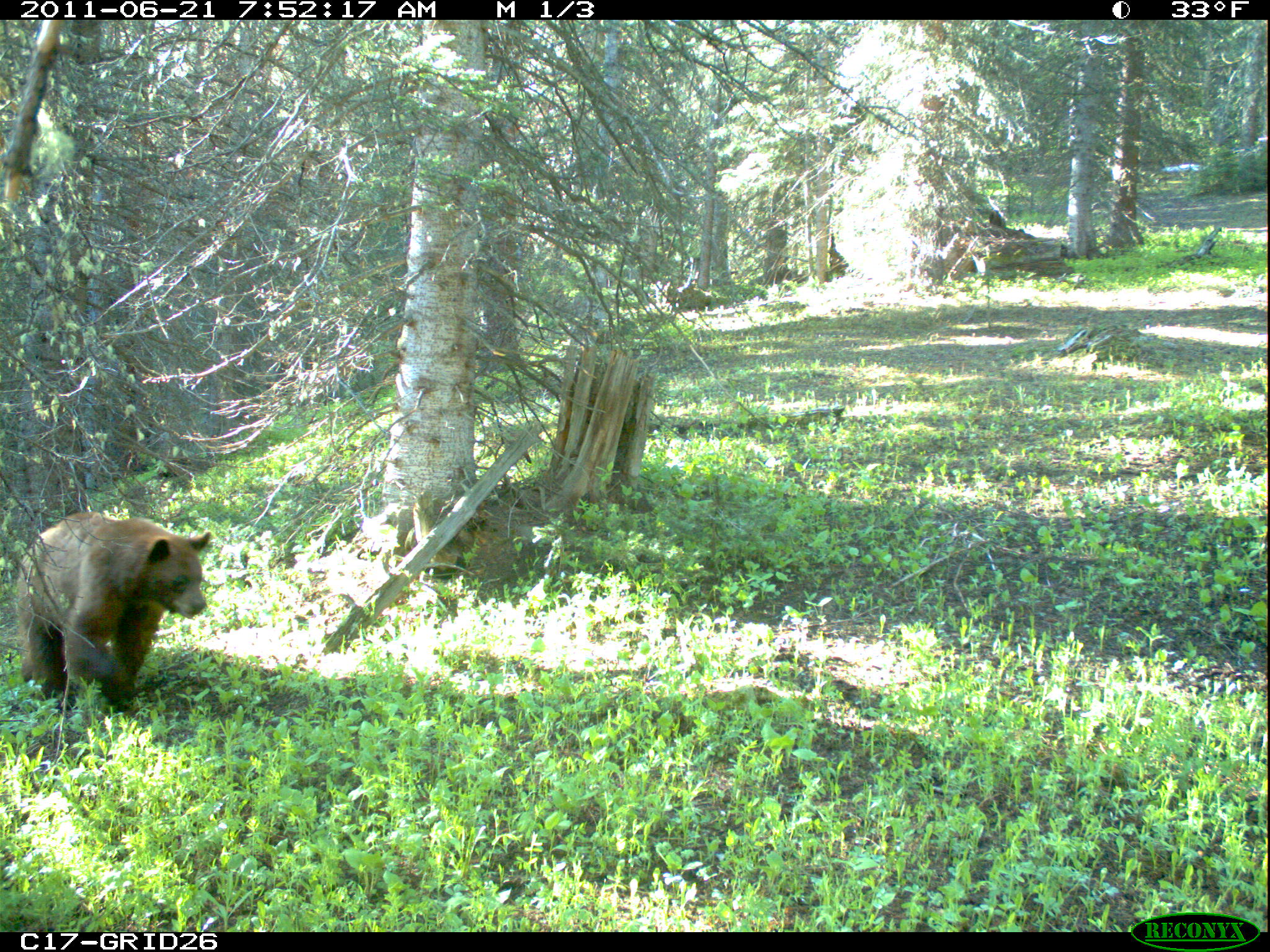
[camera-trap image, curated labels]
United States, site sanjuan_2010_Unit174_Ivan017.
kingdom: Animalia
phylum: Chordata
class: Mammalia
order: Carnivora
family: Ursidae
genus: Ursus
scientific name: Ursus americanus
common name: american black bear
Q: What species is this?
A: Ursus americanus (american black bear).